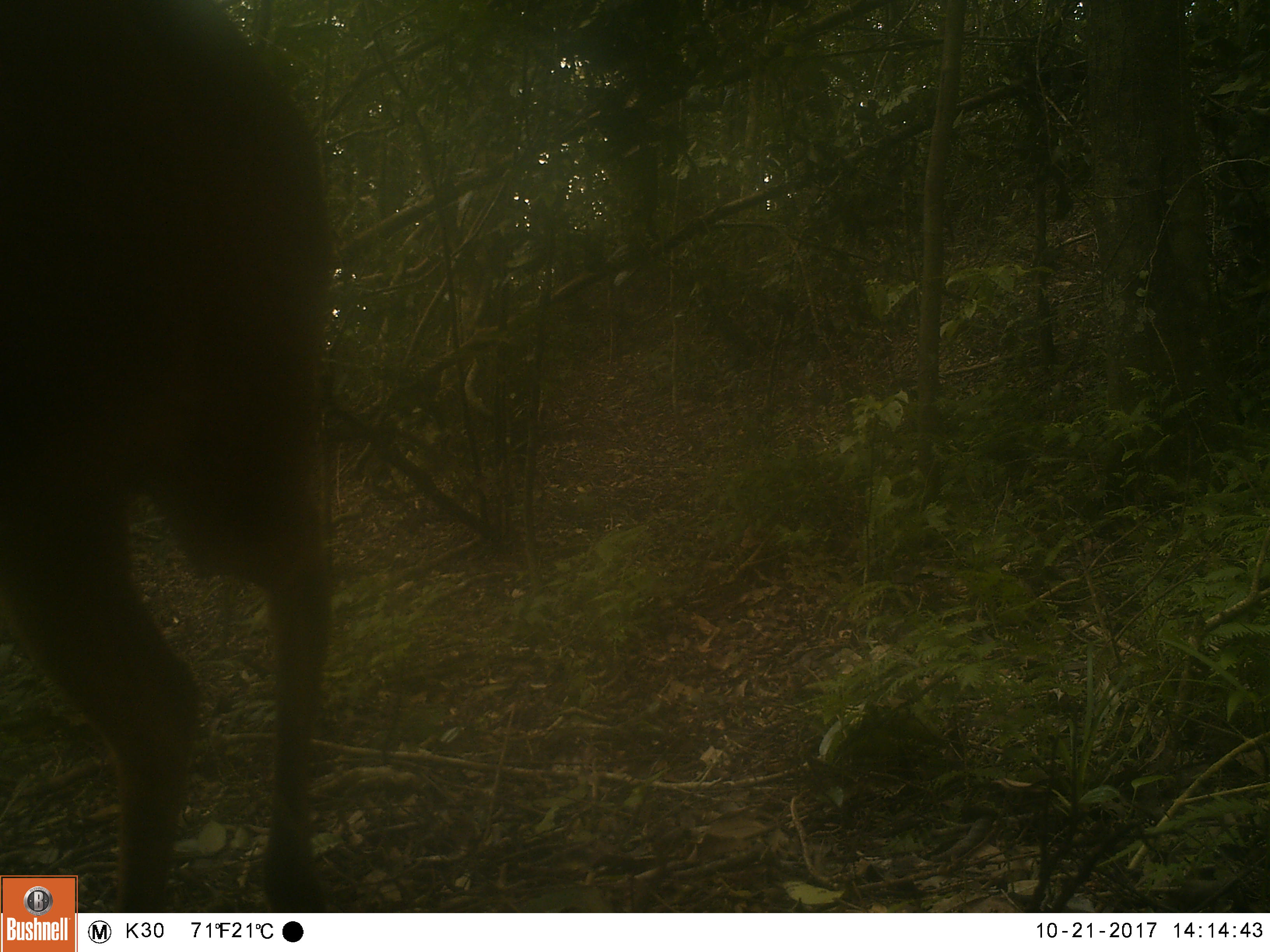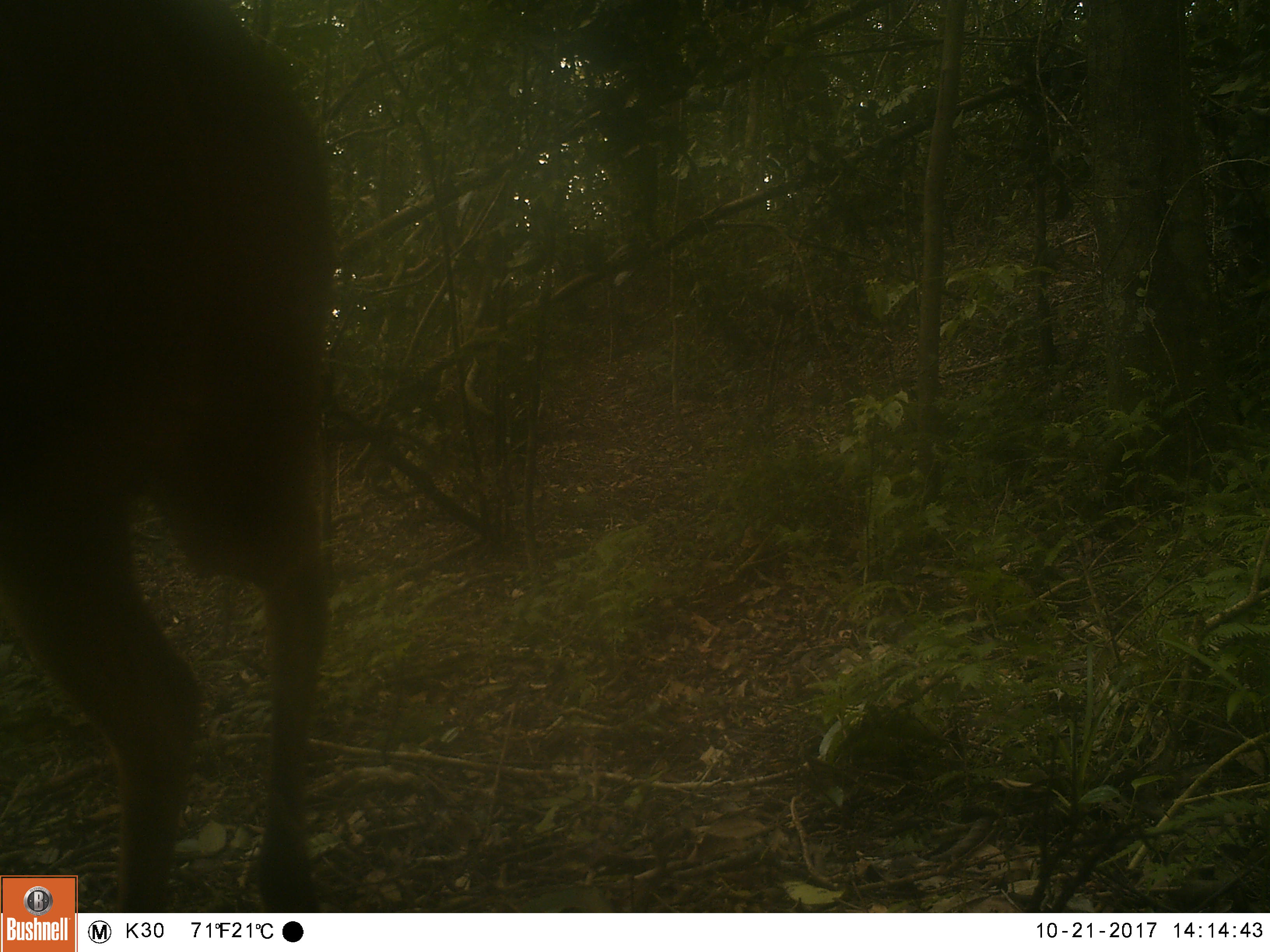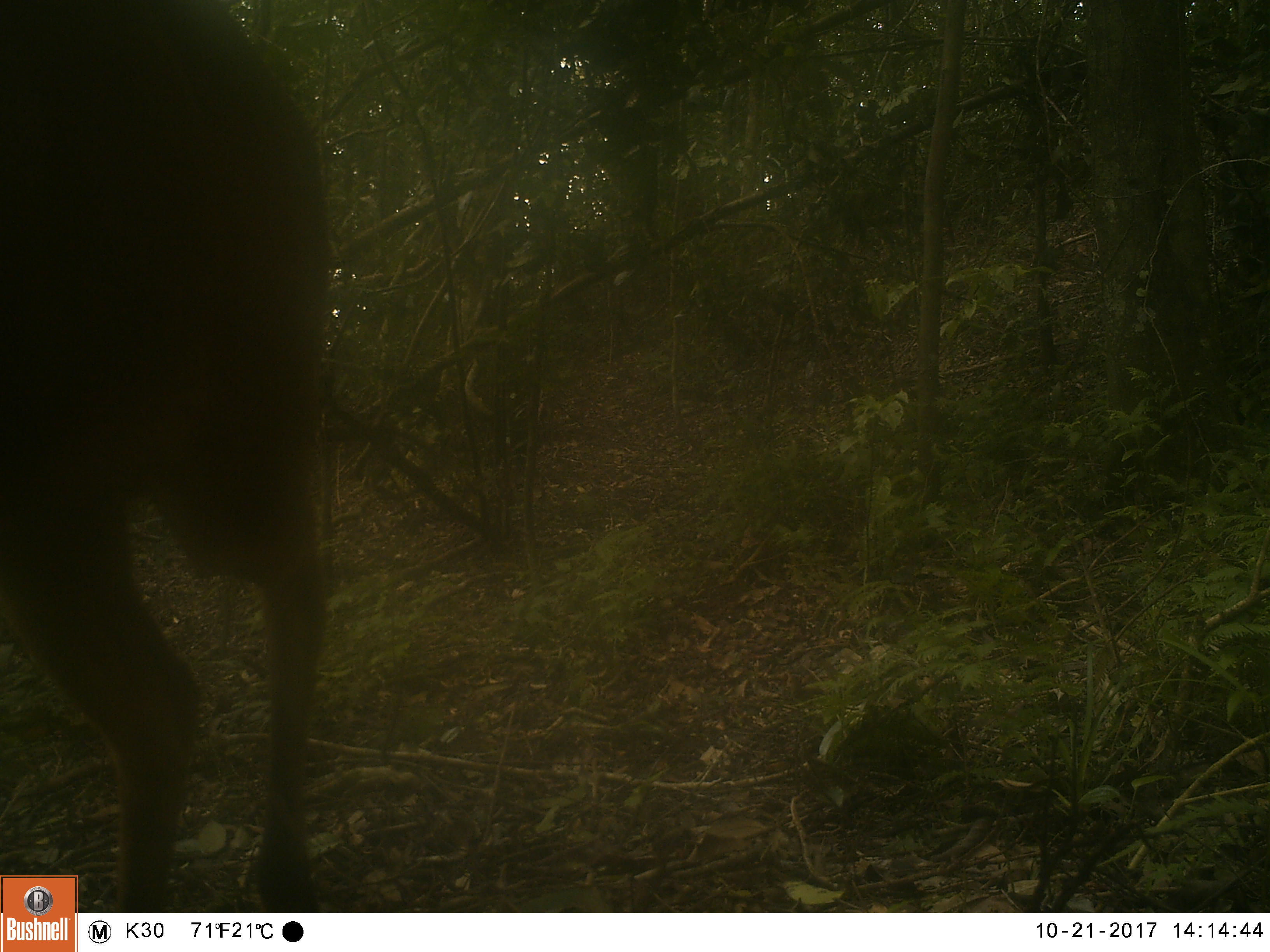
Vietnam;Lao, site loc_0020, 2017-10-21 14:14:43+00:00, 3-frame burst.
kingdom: Animalia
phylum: Chordata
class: Mammalia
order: Artiodactyla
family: Cervidae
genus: Muntiacus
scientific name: Muntiacus vuquangensis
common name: large-antlered muntjac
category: large antlered muntjac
Large antlered muntjac (large-antlered muntjac) (Muntiacus vuquangensis). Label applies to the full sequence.